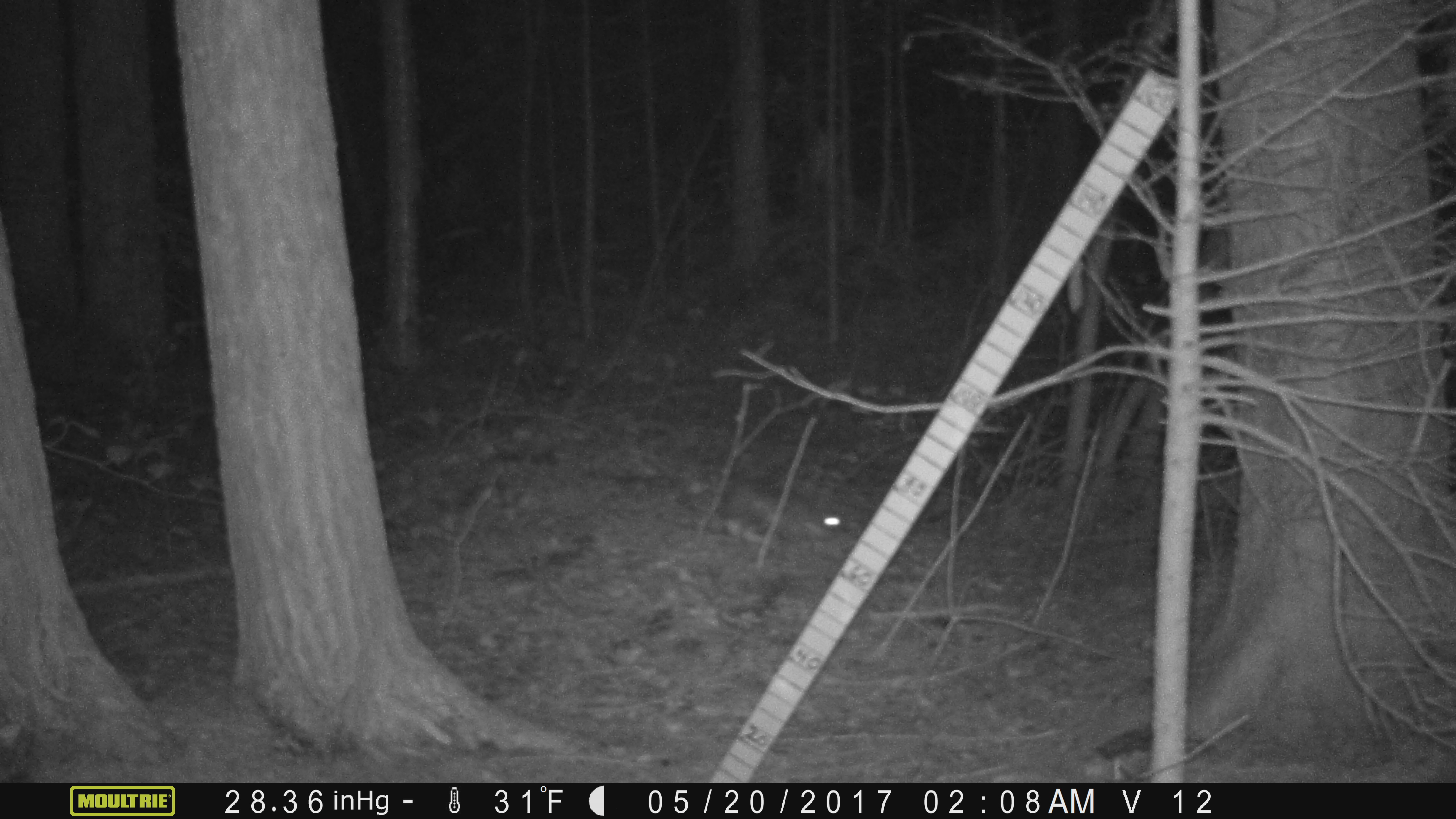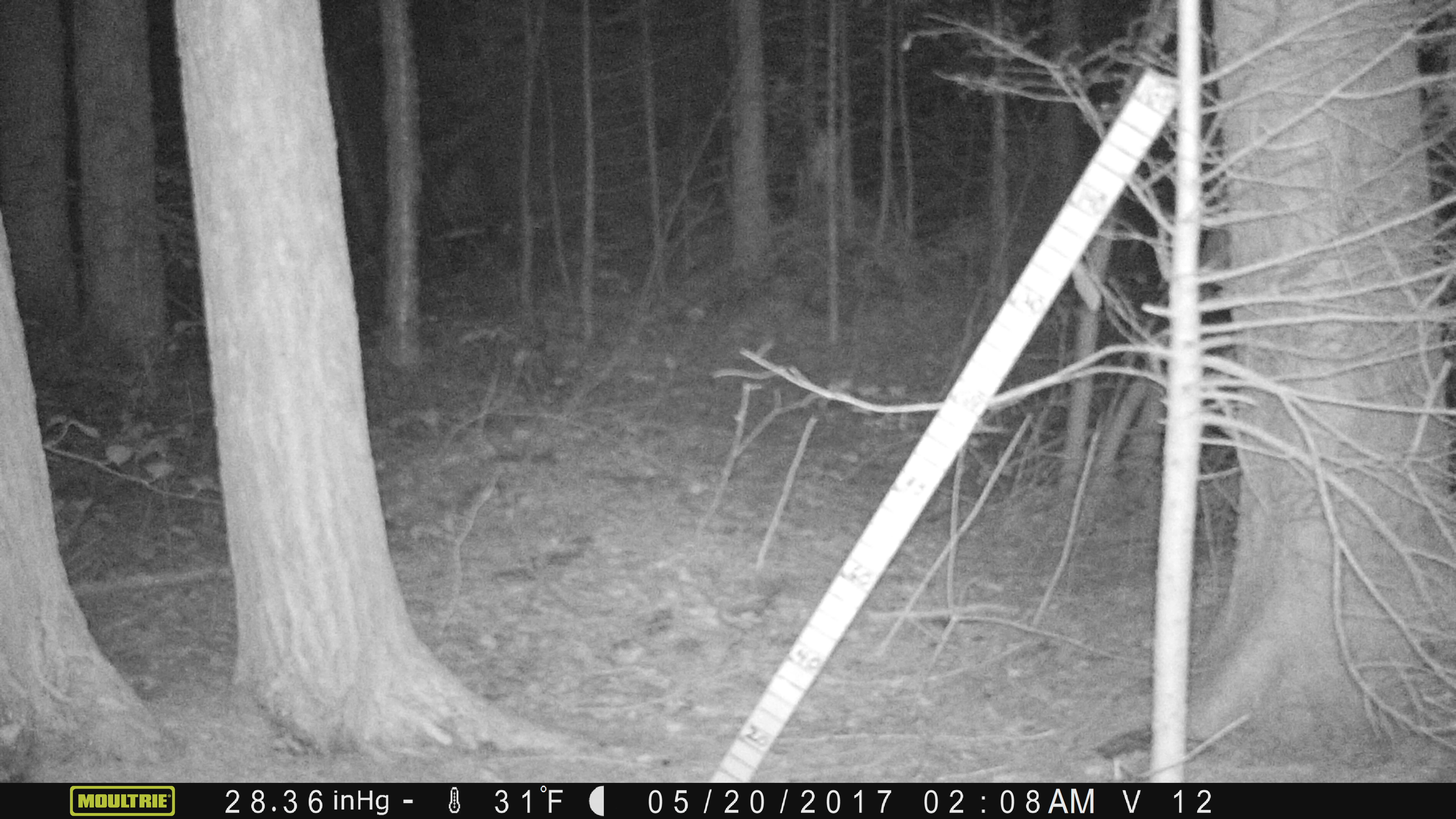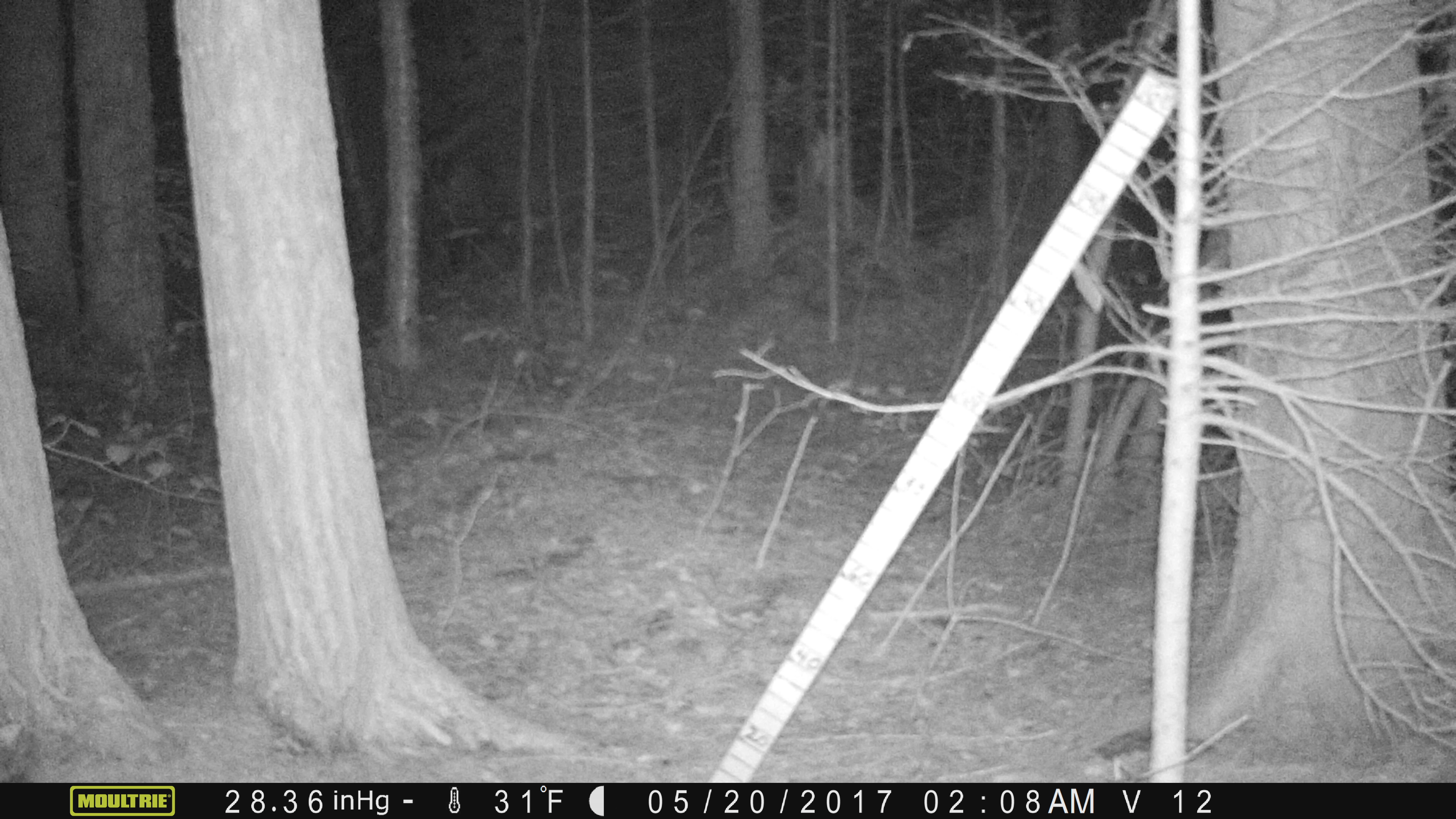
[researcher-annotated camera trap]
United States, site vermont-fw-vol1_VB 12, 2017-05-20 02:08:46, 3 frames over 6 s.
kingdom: Animalia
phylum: Chordata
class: Mammalia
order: Lagomorpha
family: Leporidae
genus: Lepus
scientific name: Lepus americanus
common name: snowshoe hare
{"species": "snowshoe hare (Lepus americanus)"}